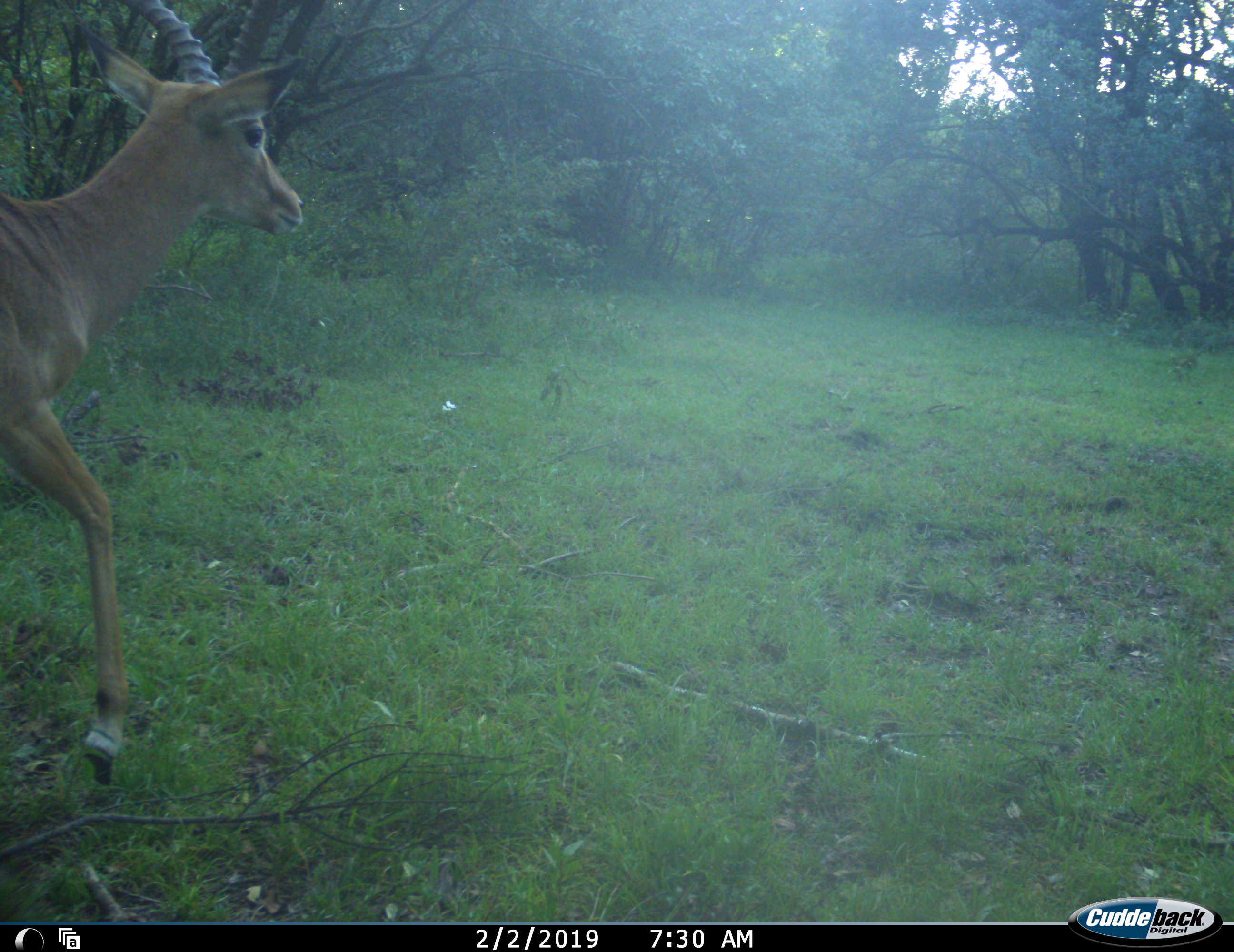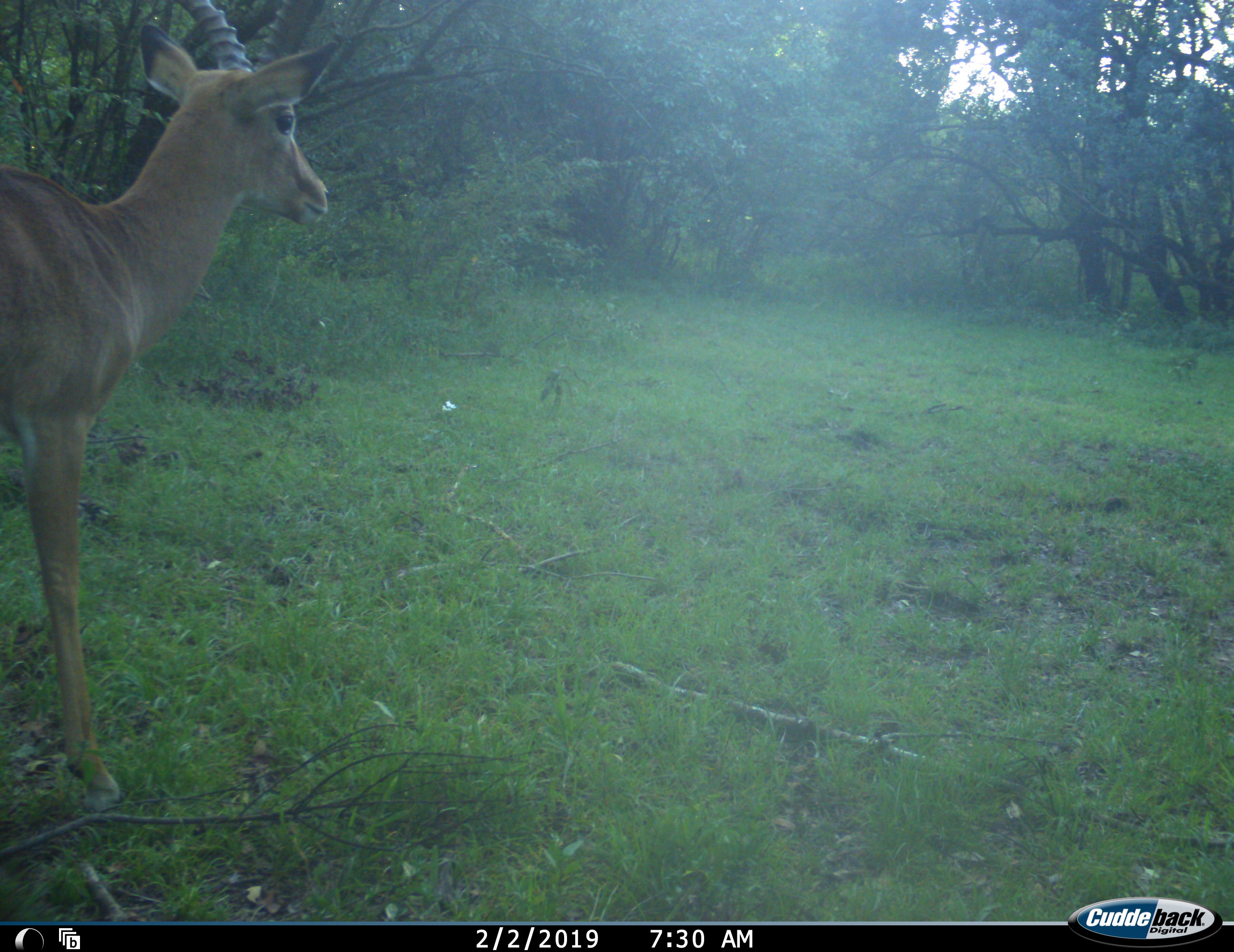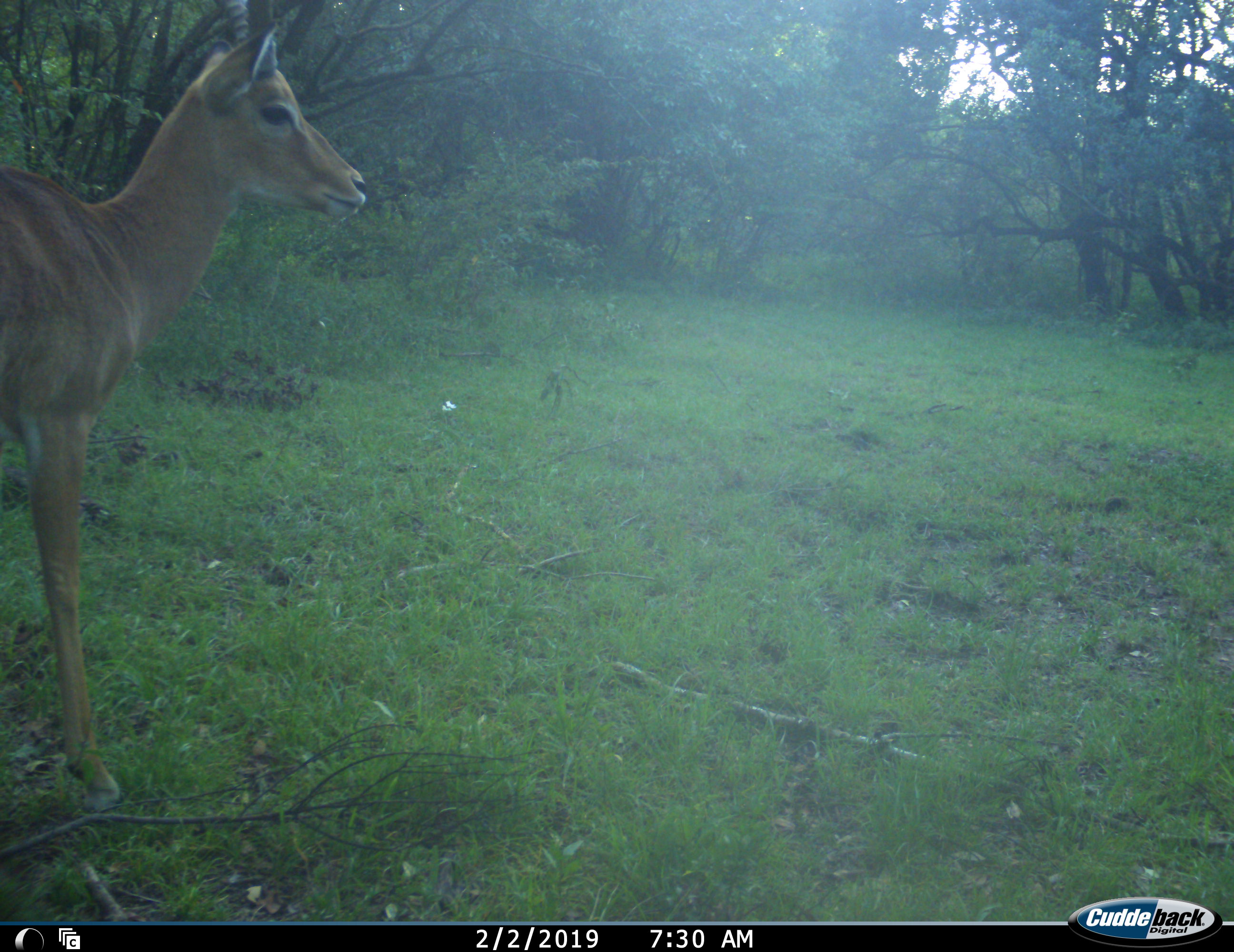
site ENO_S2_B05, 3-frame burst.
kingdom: Animalia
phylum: Chordata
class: Mammalia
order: Artiodactyla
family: Bovidae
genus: Aepyceros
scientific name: Aepyceros melampus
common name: impala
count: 1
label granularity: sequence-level